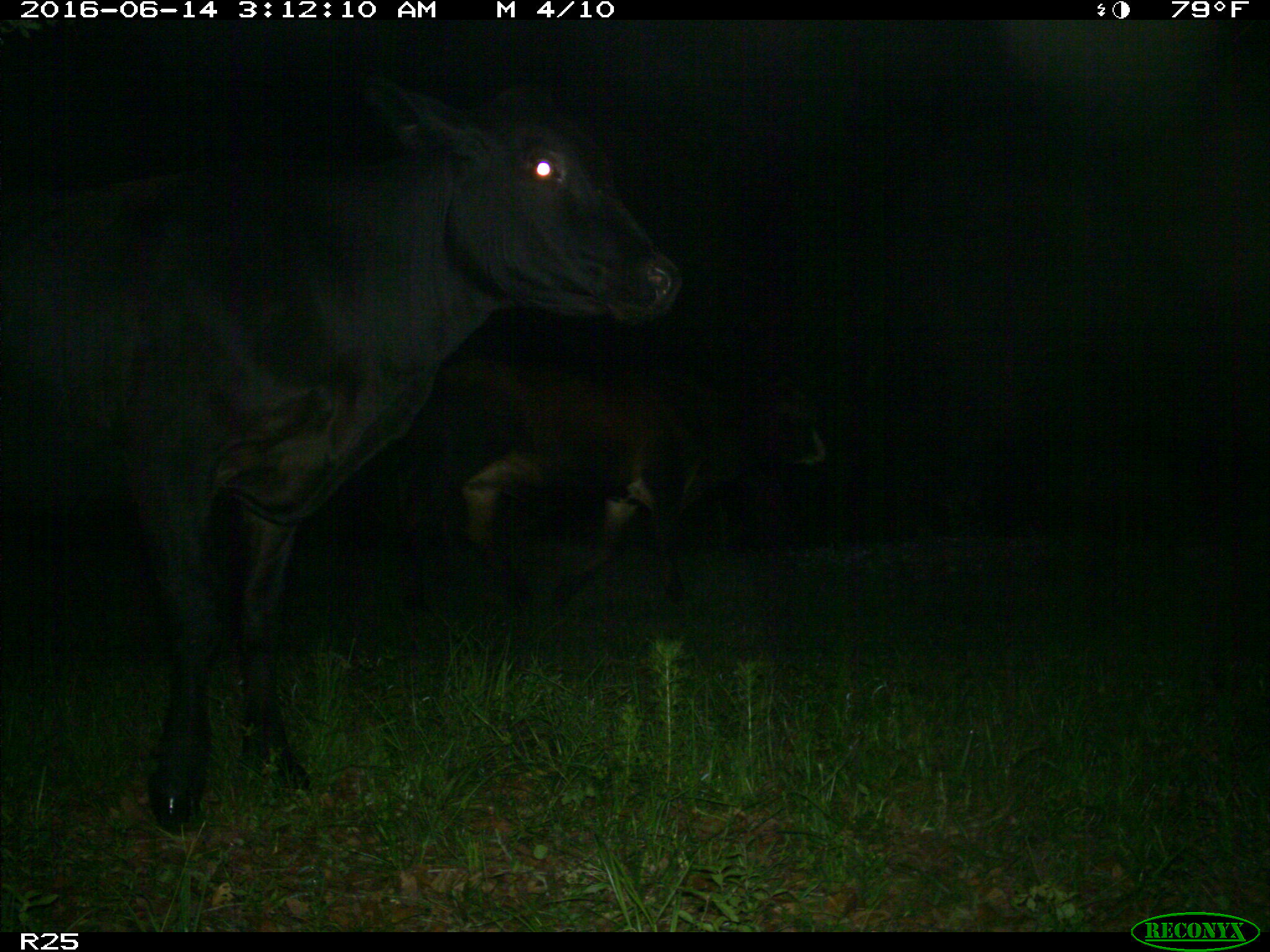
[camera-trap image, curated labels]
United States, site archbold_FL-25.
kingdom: Animalia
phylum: Chordata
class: Mammalia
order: Artiodactyla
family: Bovidae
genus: Bos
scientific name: Bos taurus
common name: domestic cow